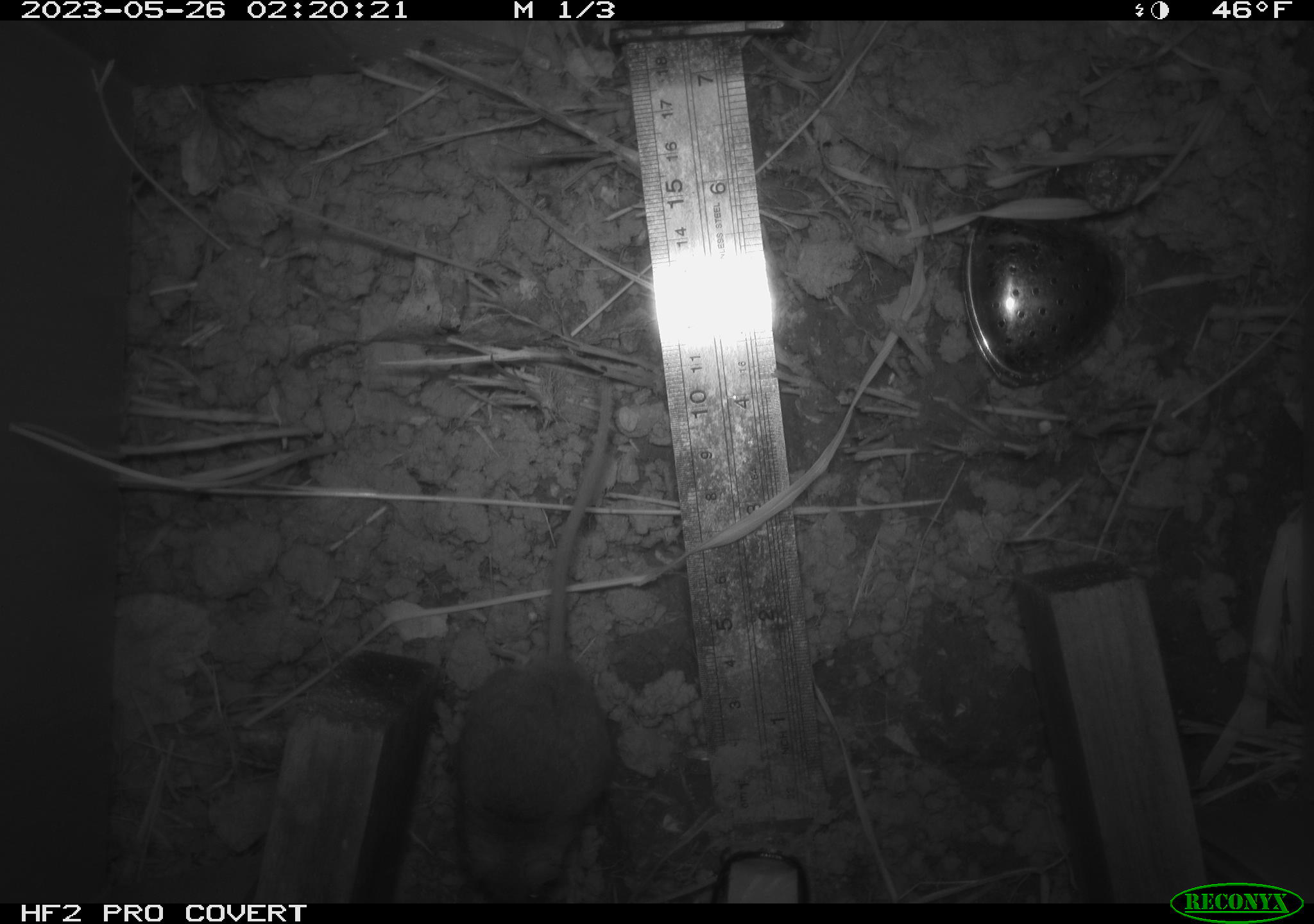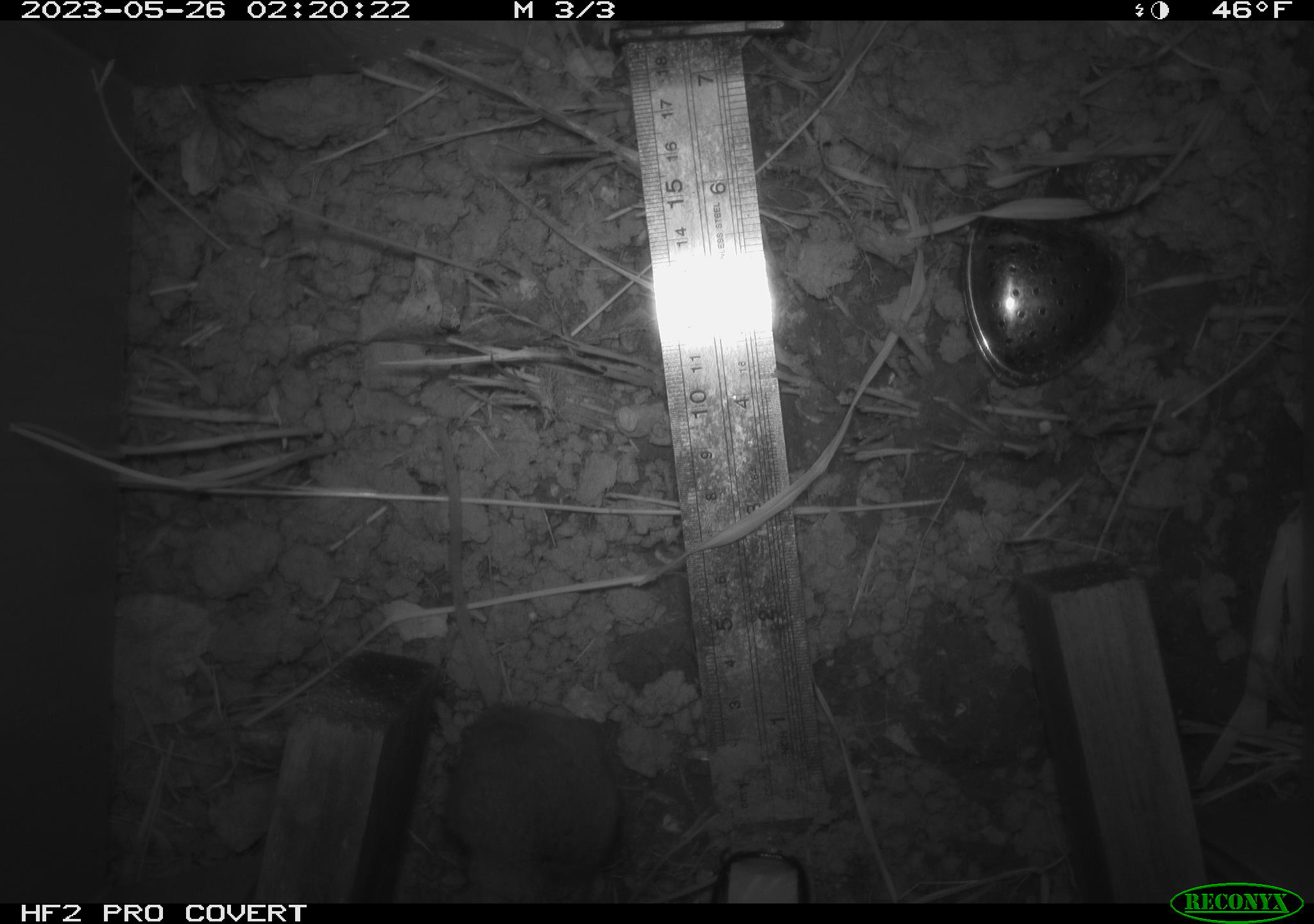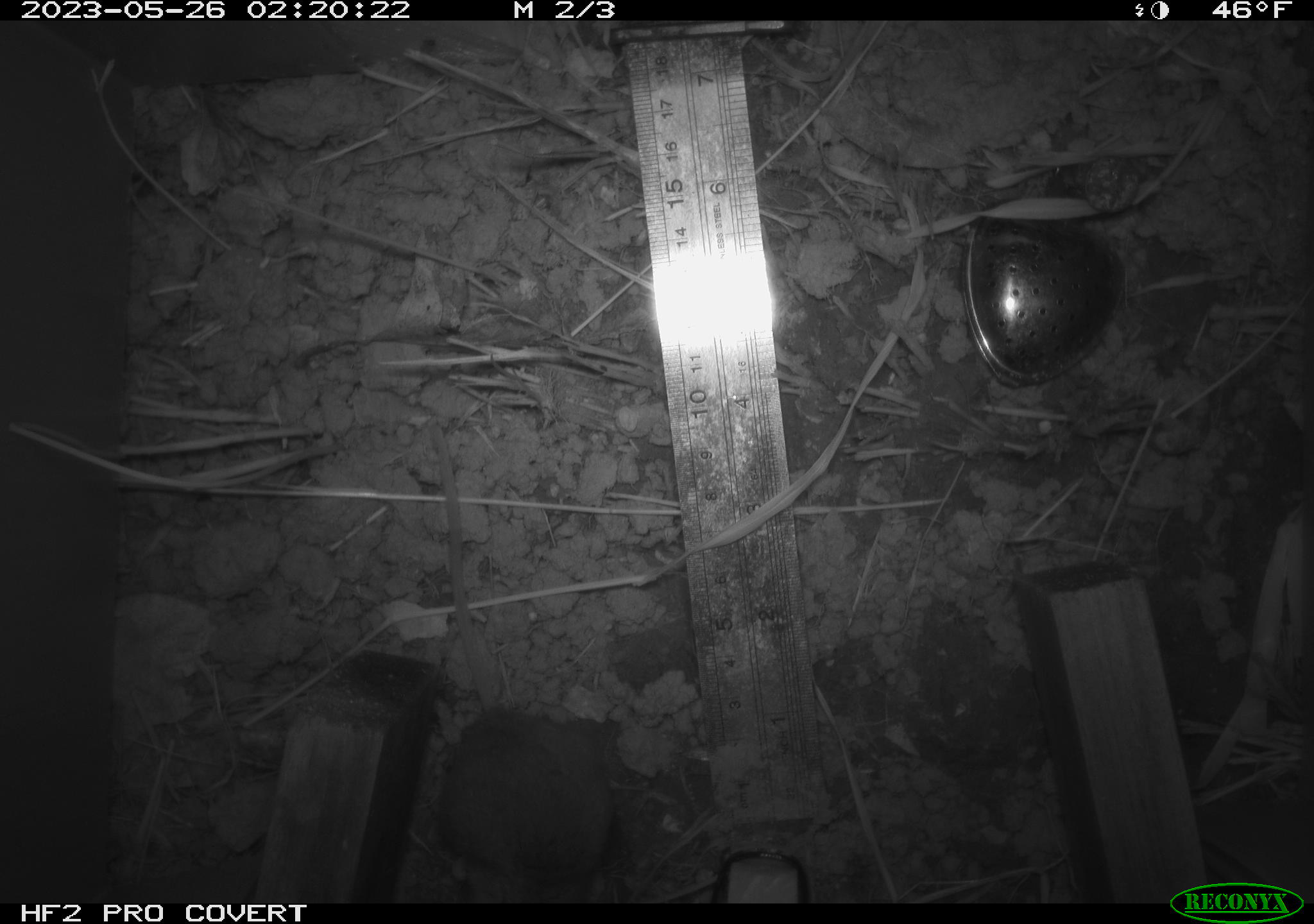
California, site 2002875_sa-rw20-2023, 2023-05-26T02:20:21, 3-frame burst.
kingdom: Animalia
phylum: Chordata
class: Mammalia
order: Rodentia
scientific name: Rodentia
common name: mouse species